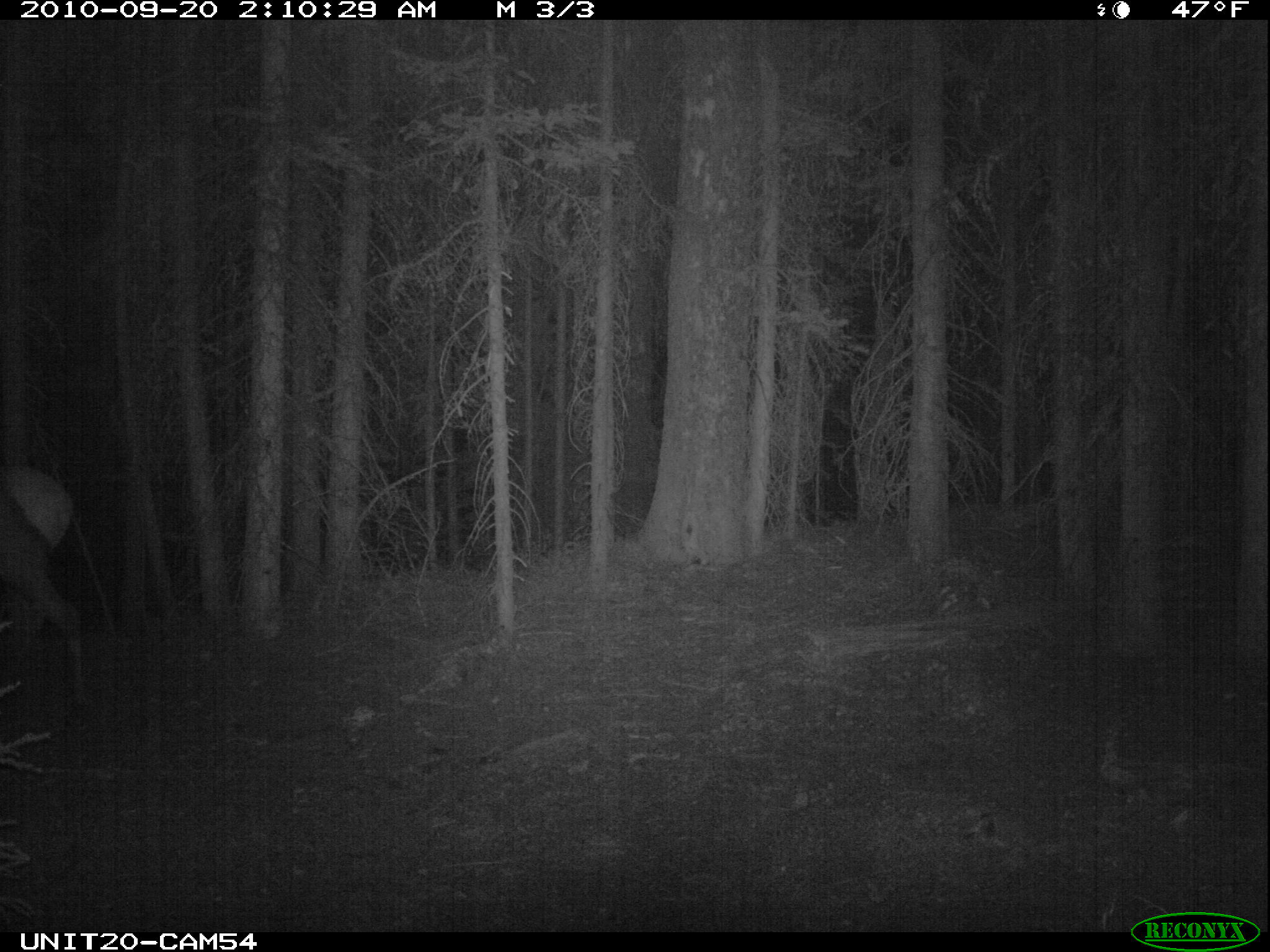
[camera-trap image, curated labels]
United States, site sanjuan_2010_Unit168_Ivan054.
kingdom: Animalia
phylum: Chordata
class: Mammalia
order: Artiodactyla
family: Cervidae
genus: Cervus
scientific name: Cervus elaphus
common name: red deer